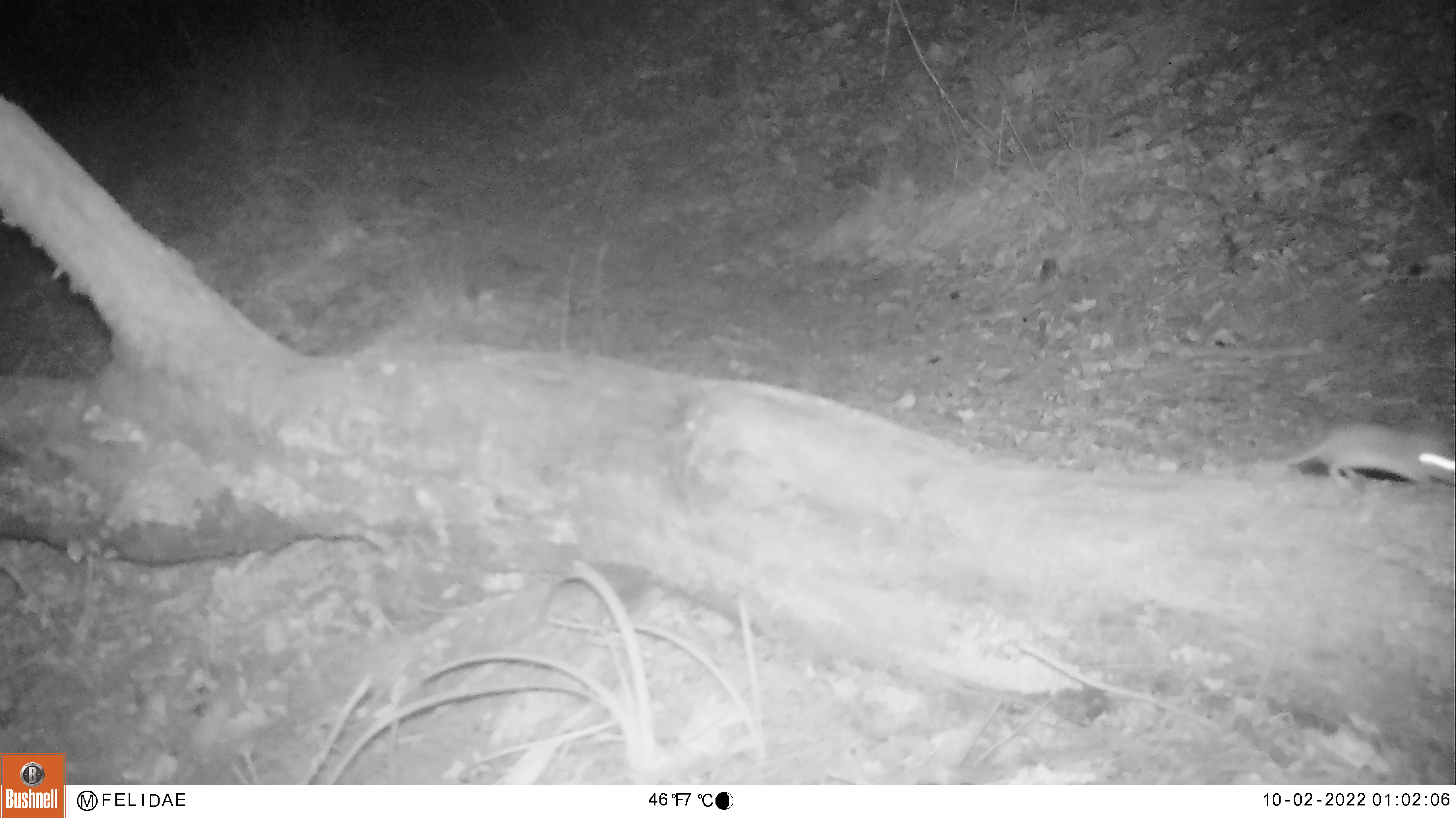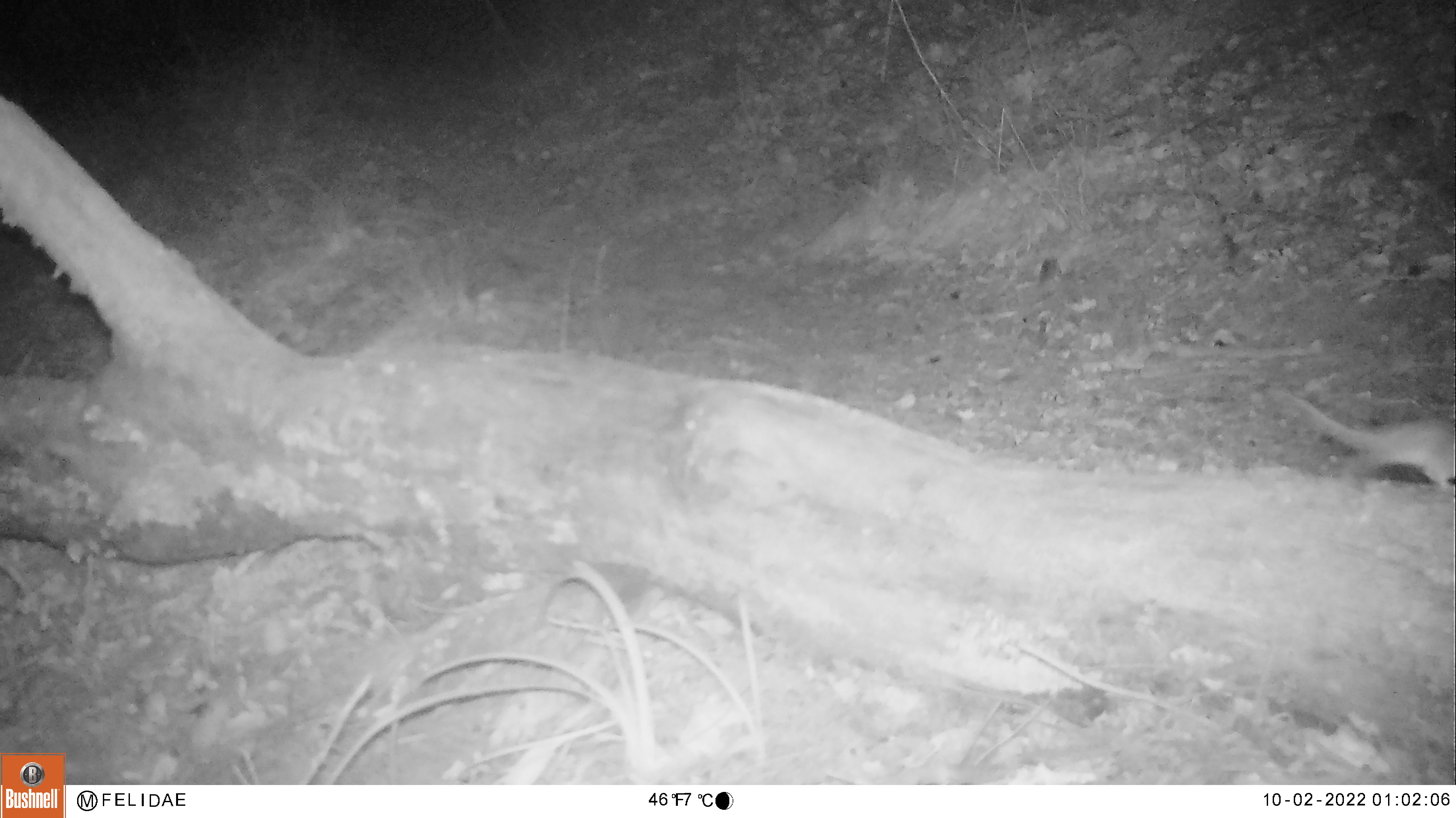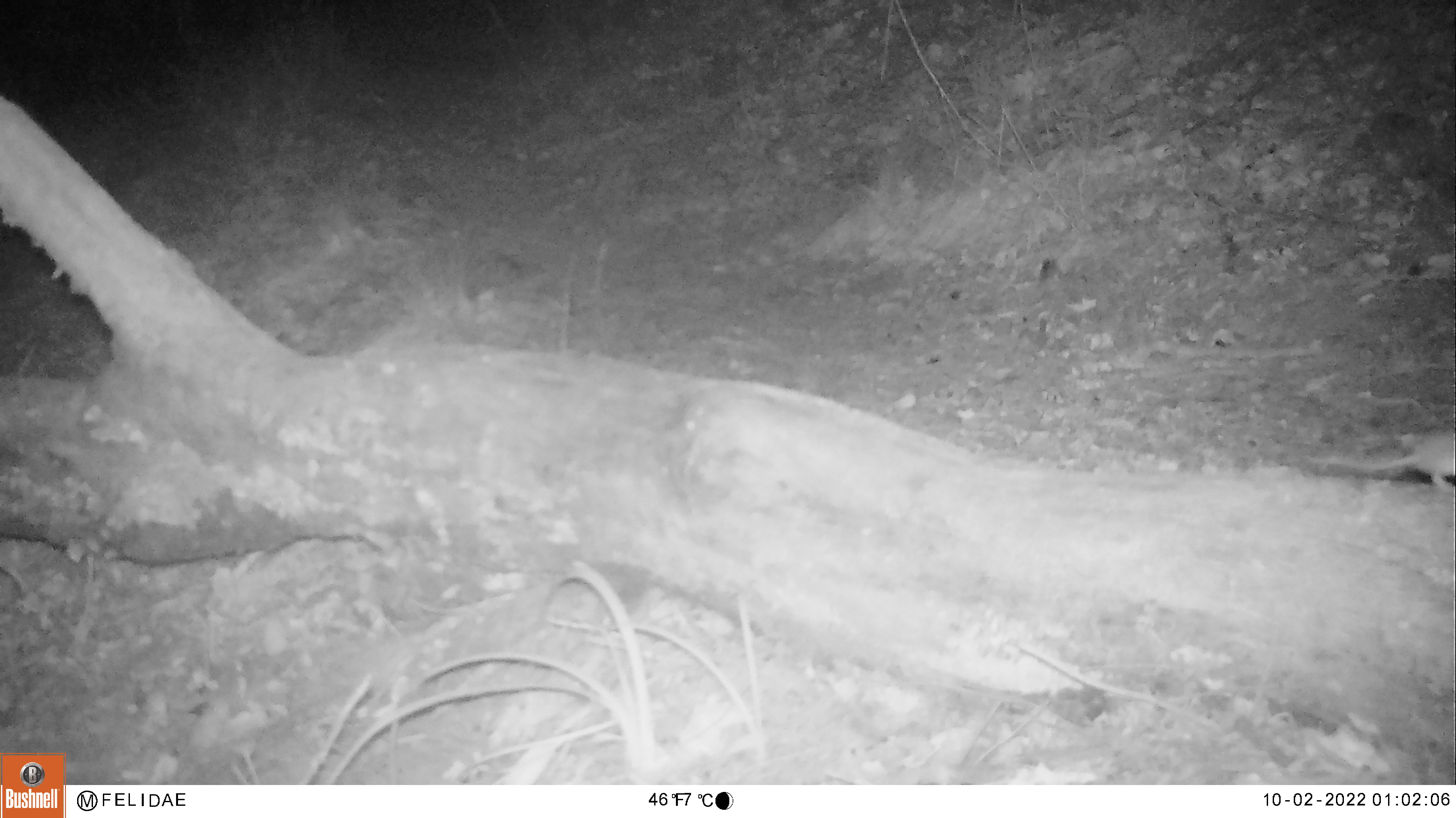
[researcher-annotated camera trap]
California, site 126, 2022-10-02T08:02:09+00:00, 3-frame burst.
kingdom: Animalia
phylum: Chordata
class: Mammalia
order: Rodentia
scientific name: Rodentia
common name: mouse or rat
Mouse or rat (Rodentia).